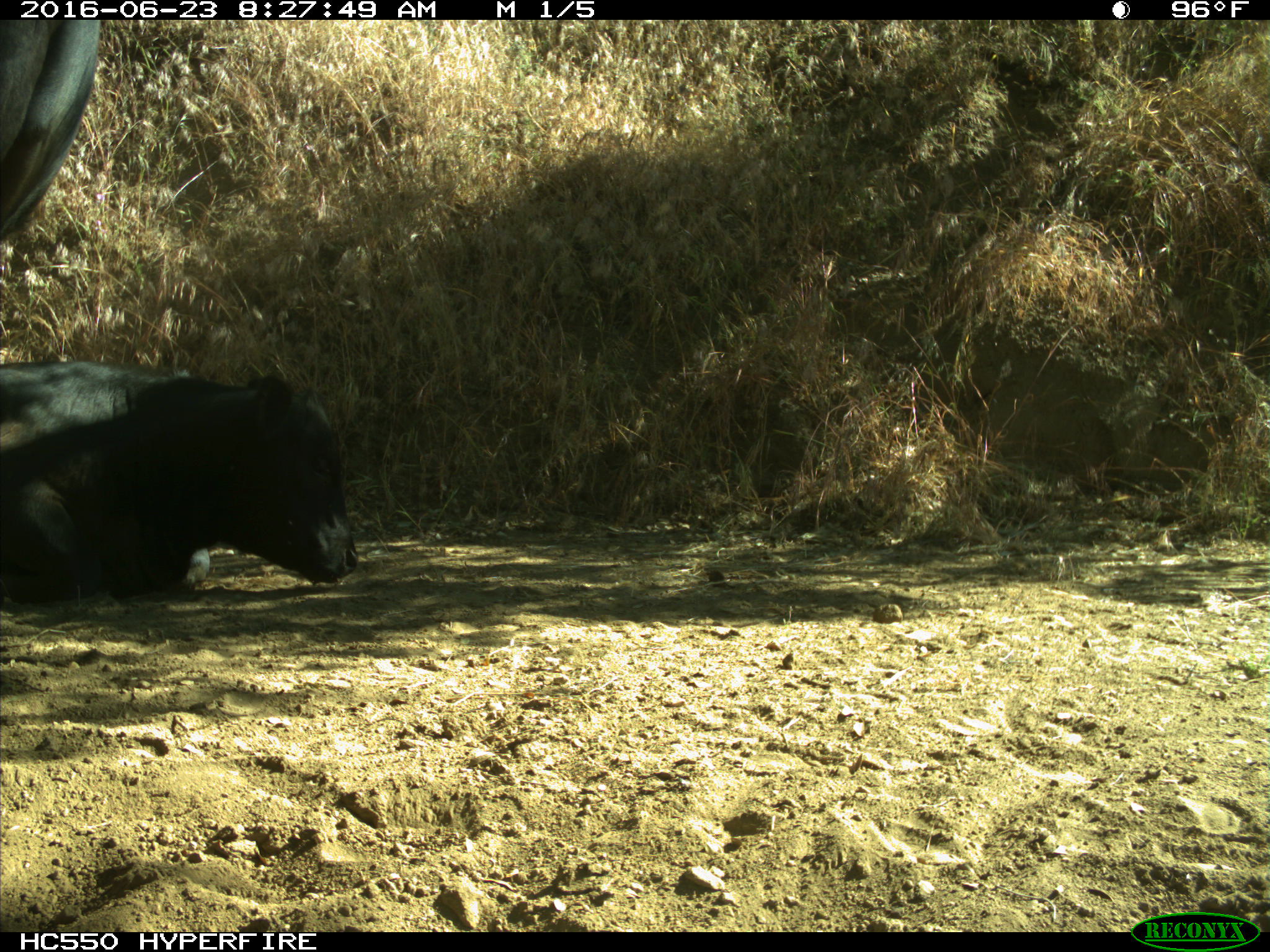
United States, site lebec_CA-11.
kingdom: Animalia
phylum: Chordata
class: Mammalia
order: Artiodactyla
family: Bovidae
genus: Bos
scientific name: Bos taurus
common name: domestic cow